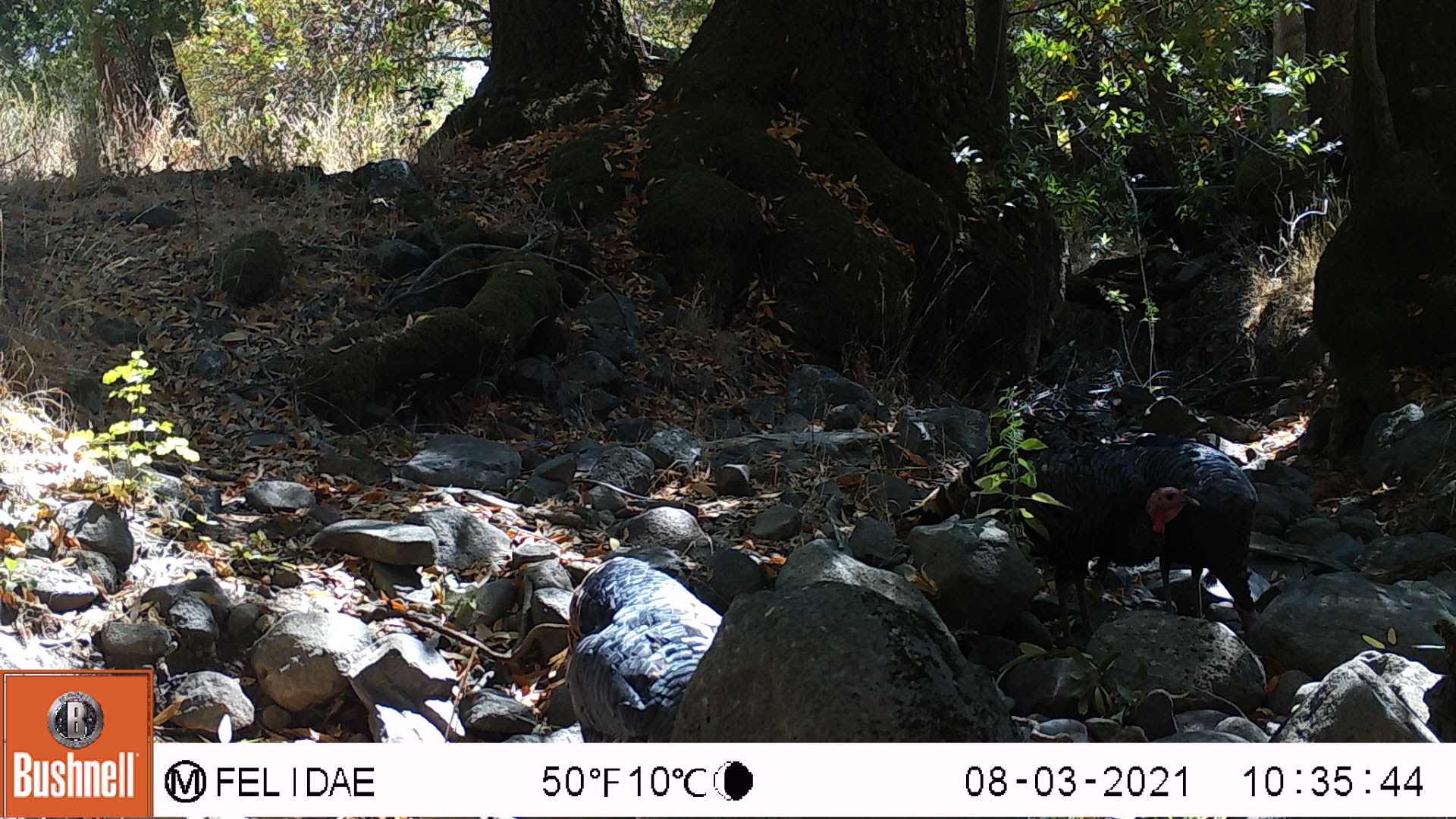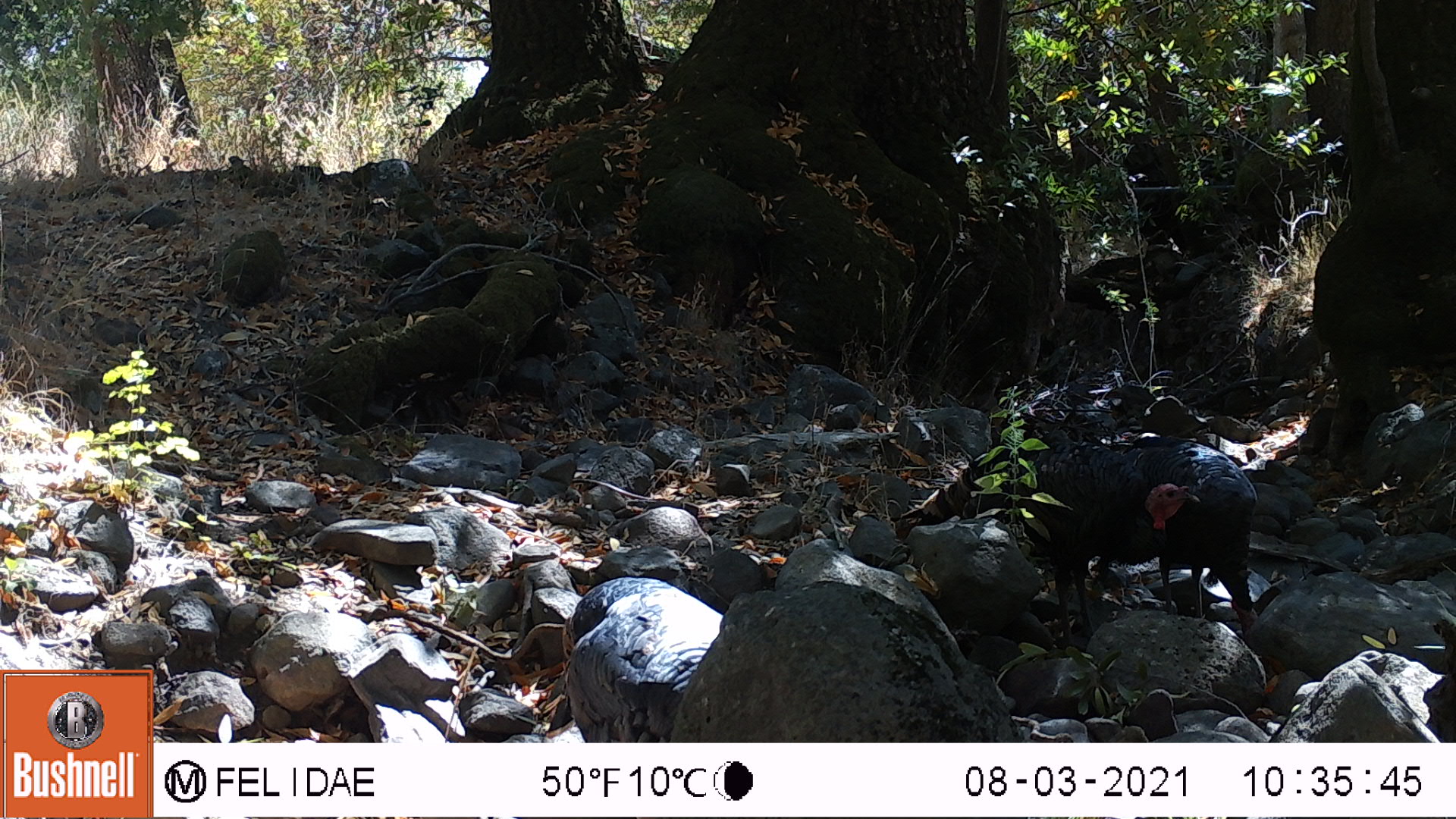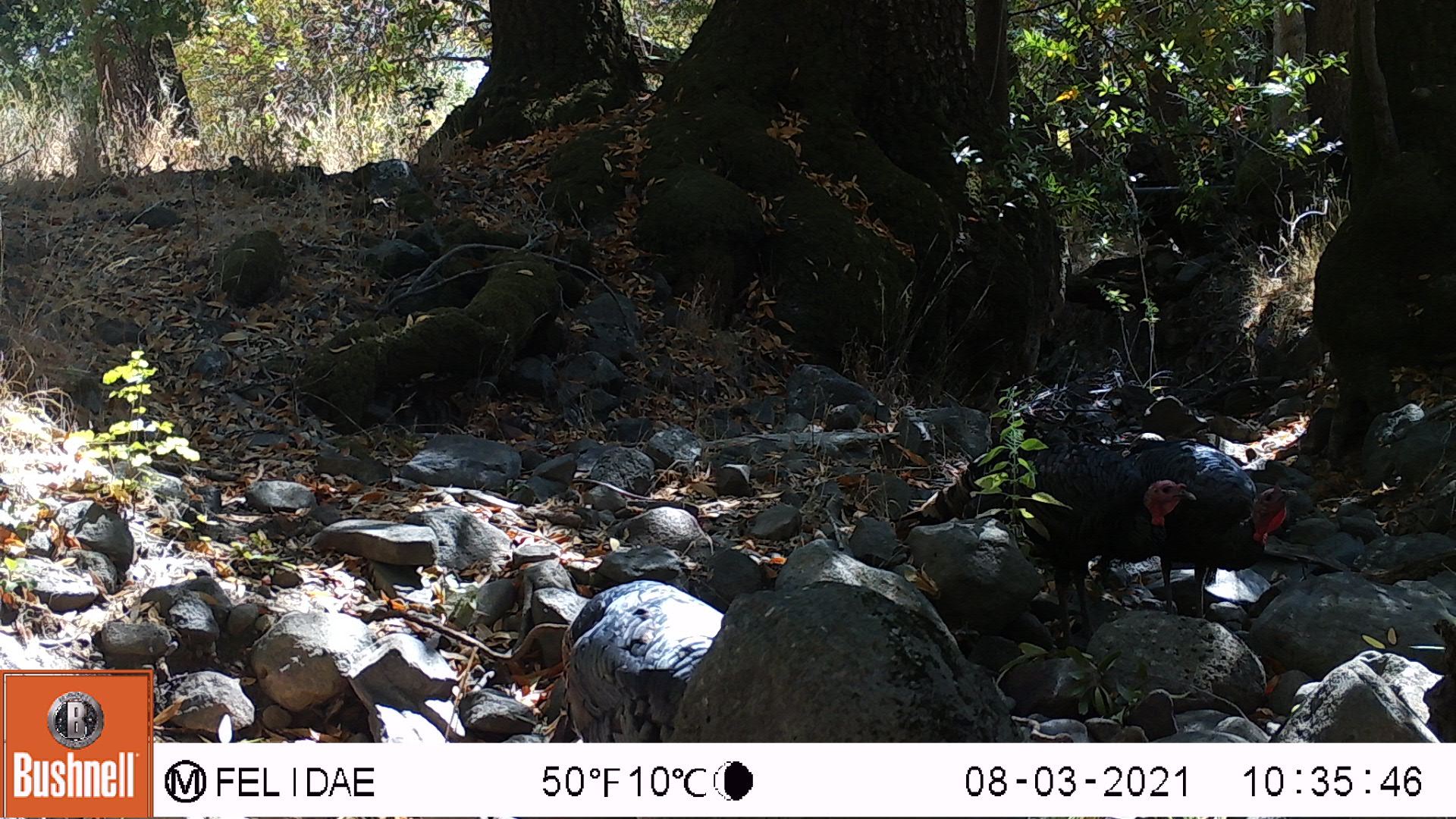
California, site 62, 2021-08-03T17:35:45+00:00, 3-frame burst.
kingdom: Animalia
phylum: Chordata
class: Aves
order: Galliformes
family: Phasianidae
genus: Meleagris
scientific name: Meleagris gallopavo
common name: turkey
Turkey (Meleagris gallopavo).